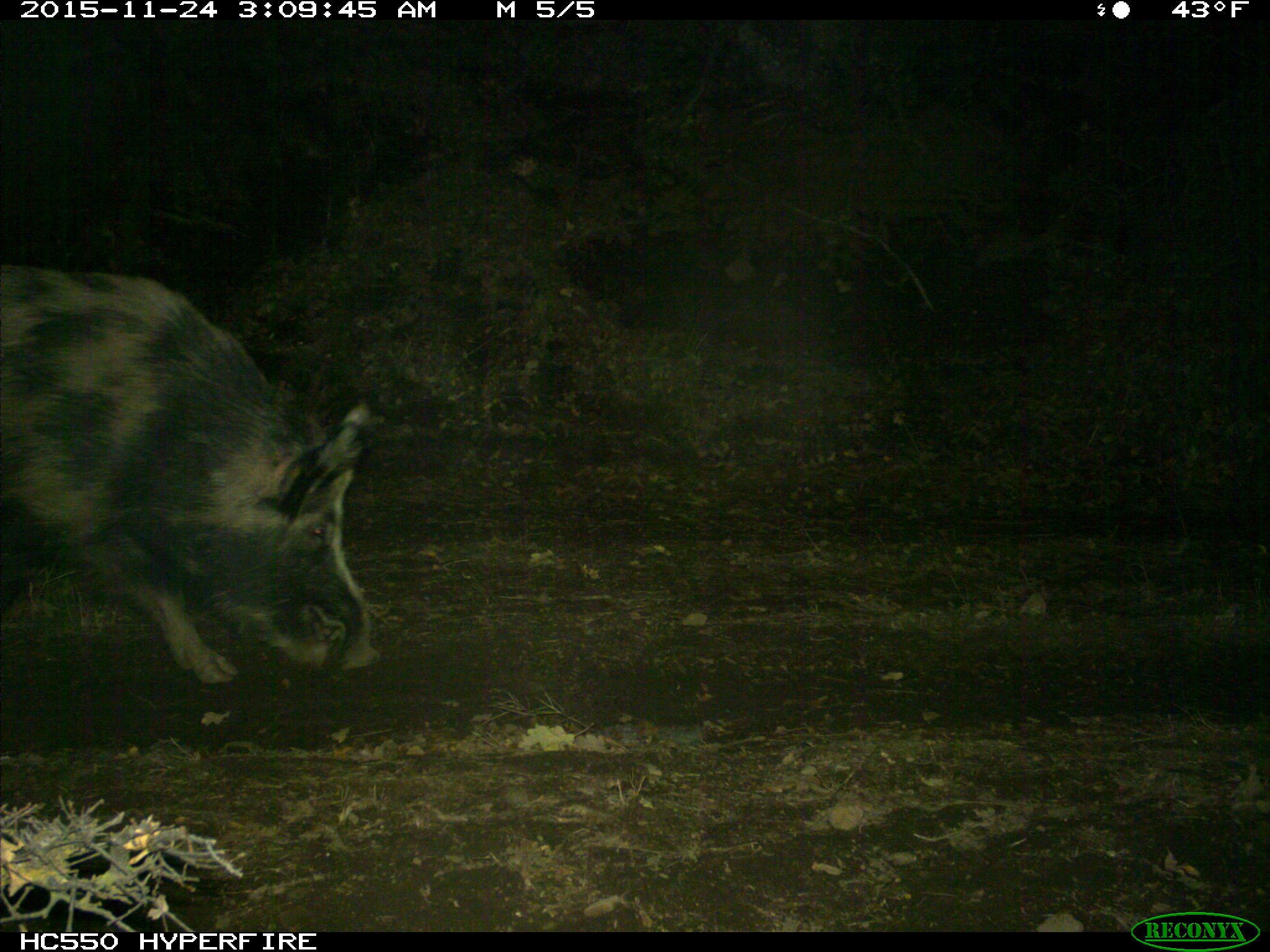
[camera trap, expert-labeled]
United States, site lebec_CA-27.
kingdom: Animalia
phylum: Chordata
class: Mammalia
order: Artiodactyla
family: Suidae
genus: Sus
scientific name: Sus scrofa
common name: wild boar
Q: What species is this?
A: Sus scrofa (wild boar).